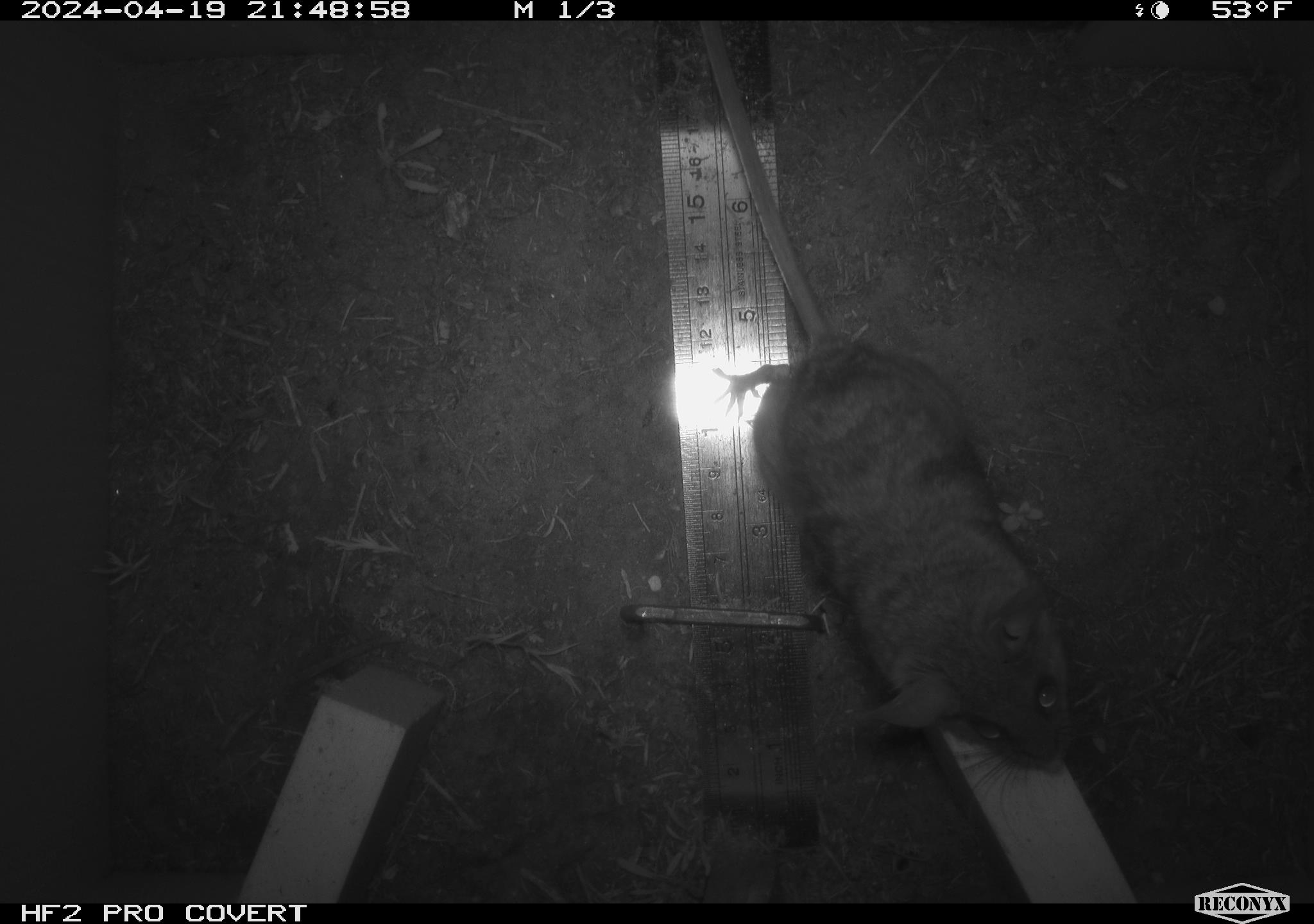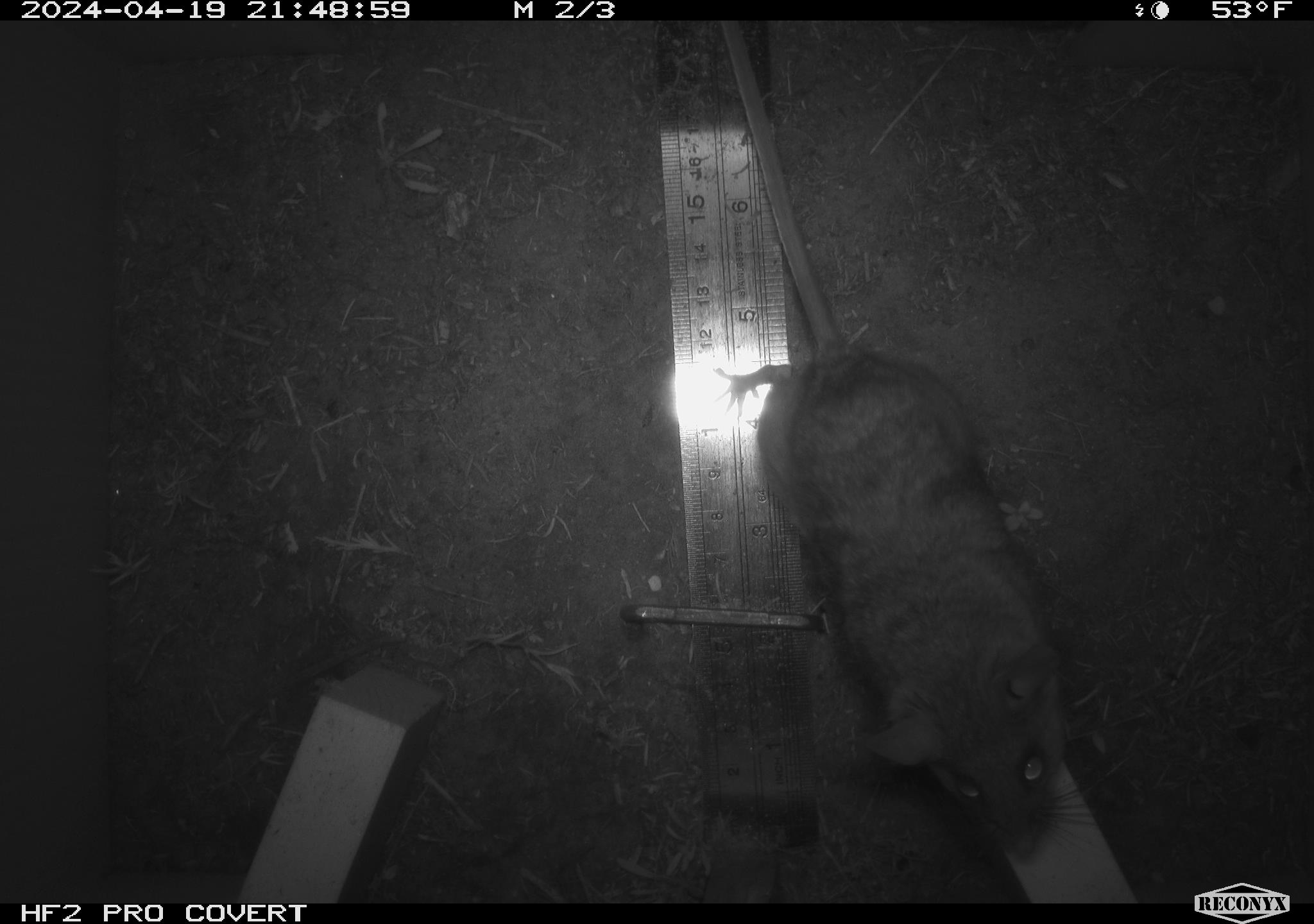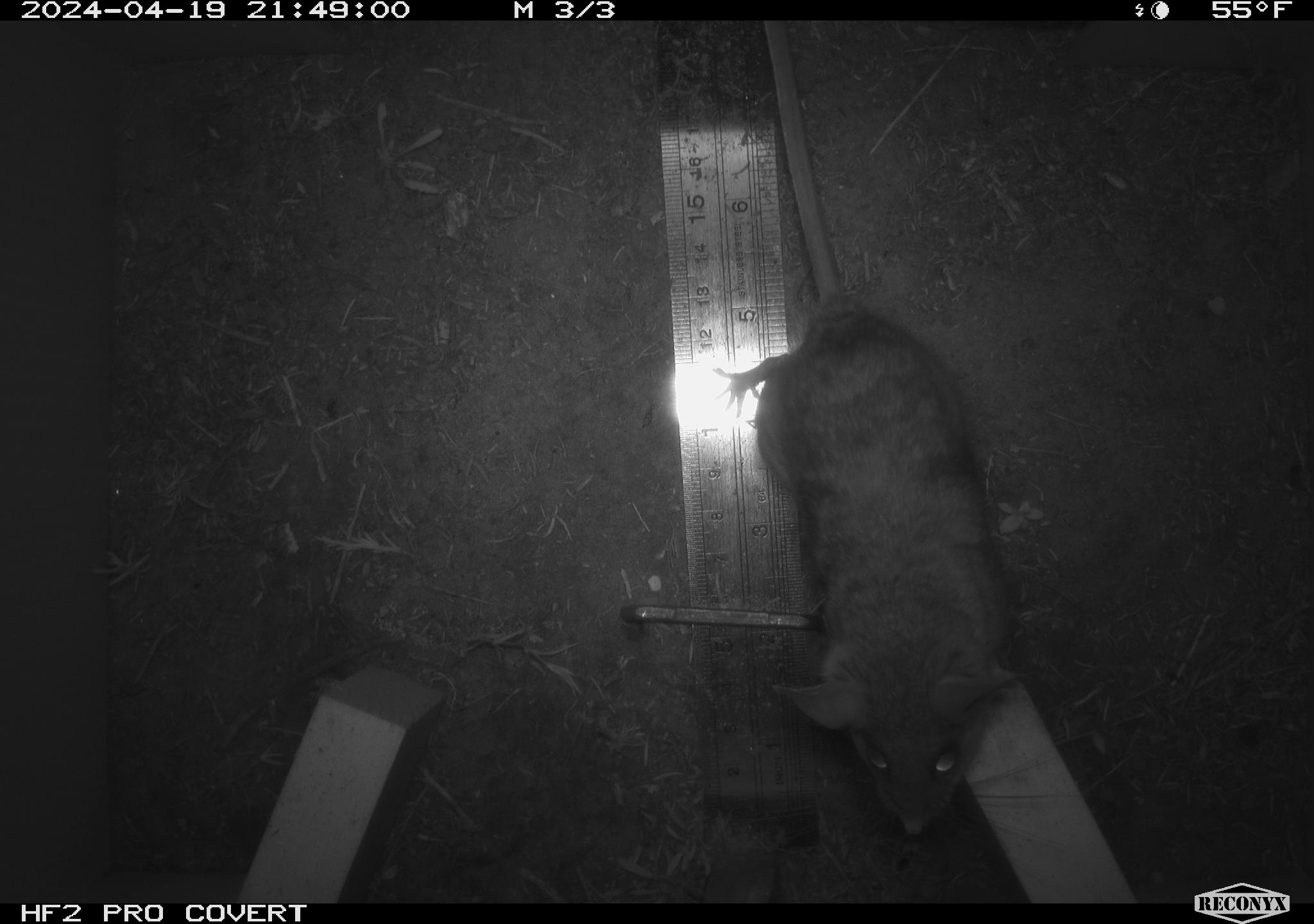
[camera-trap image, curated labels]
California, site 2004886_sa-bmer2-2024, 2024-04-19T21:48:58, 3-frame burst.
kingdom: Animalia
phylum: Chordata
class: Mammalia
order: Rodentia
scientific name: Rodentia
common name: woodrat or rat or mouse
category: woodrat or rat or mouse species